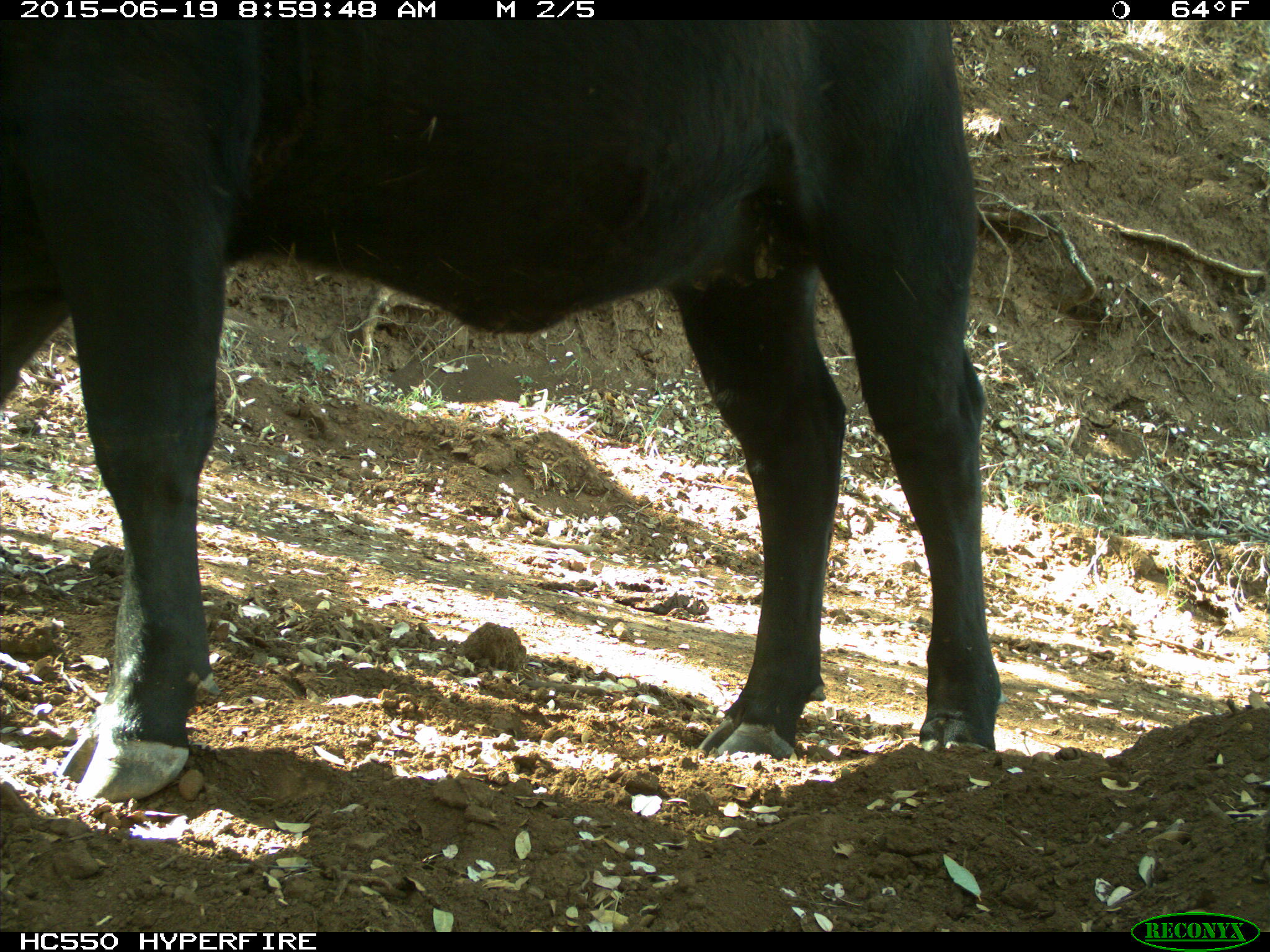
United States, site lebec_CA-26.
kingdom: Animalia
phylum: Chordata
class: Mammalia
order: Artiodactyla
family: Bovidae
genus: Bos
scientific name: Bos taurus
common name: domestic cow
Bos taurus (domestic cow).